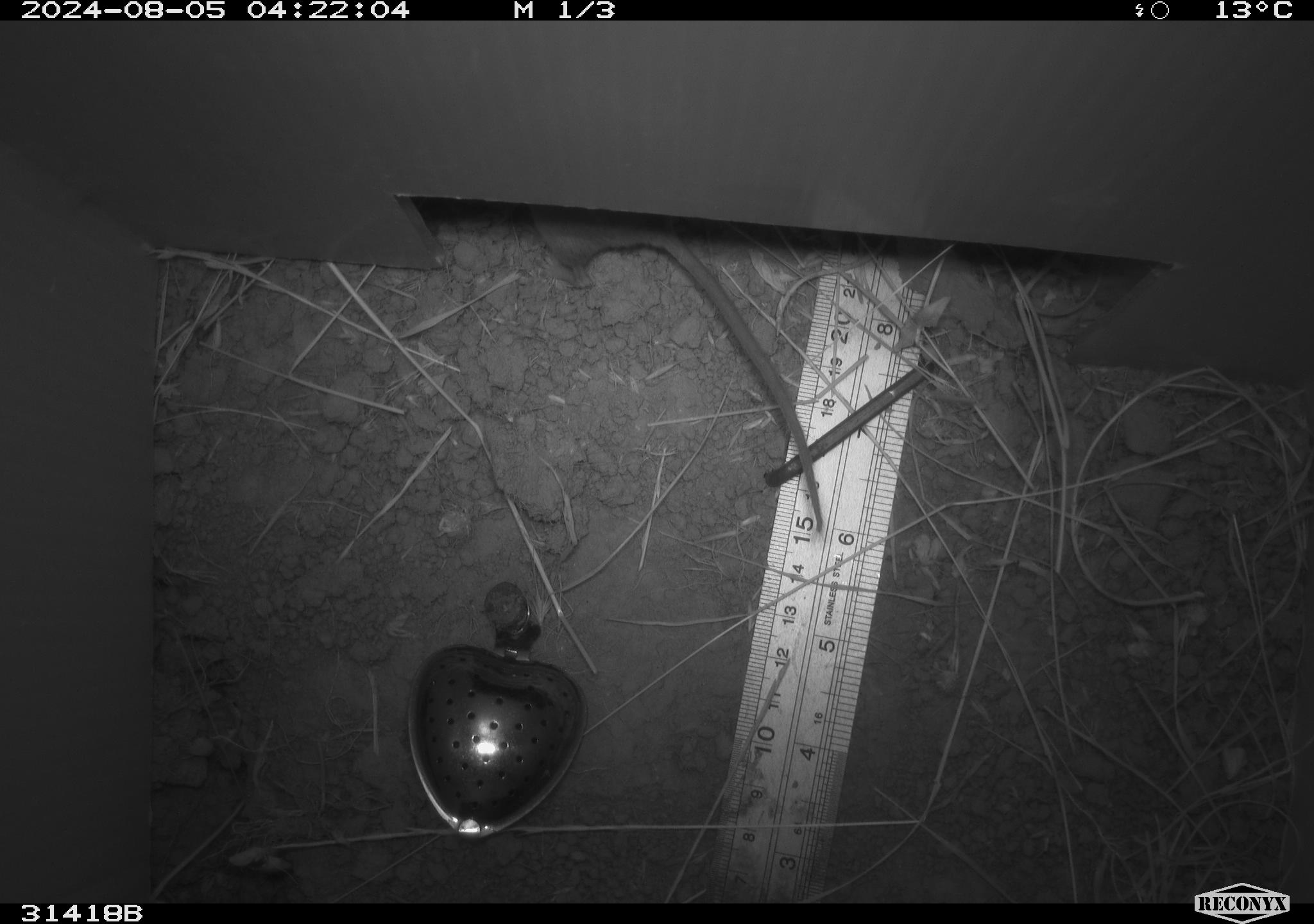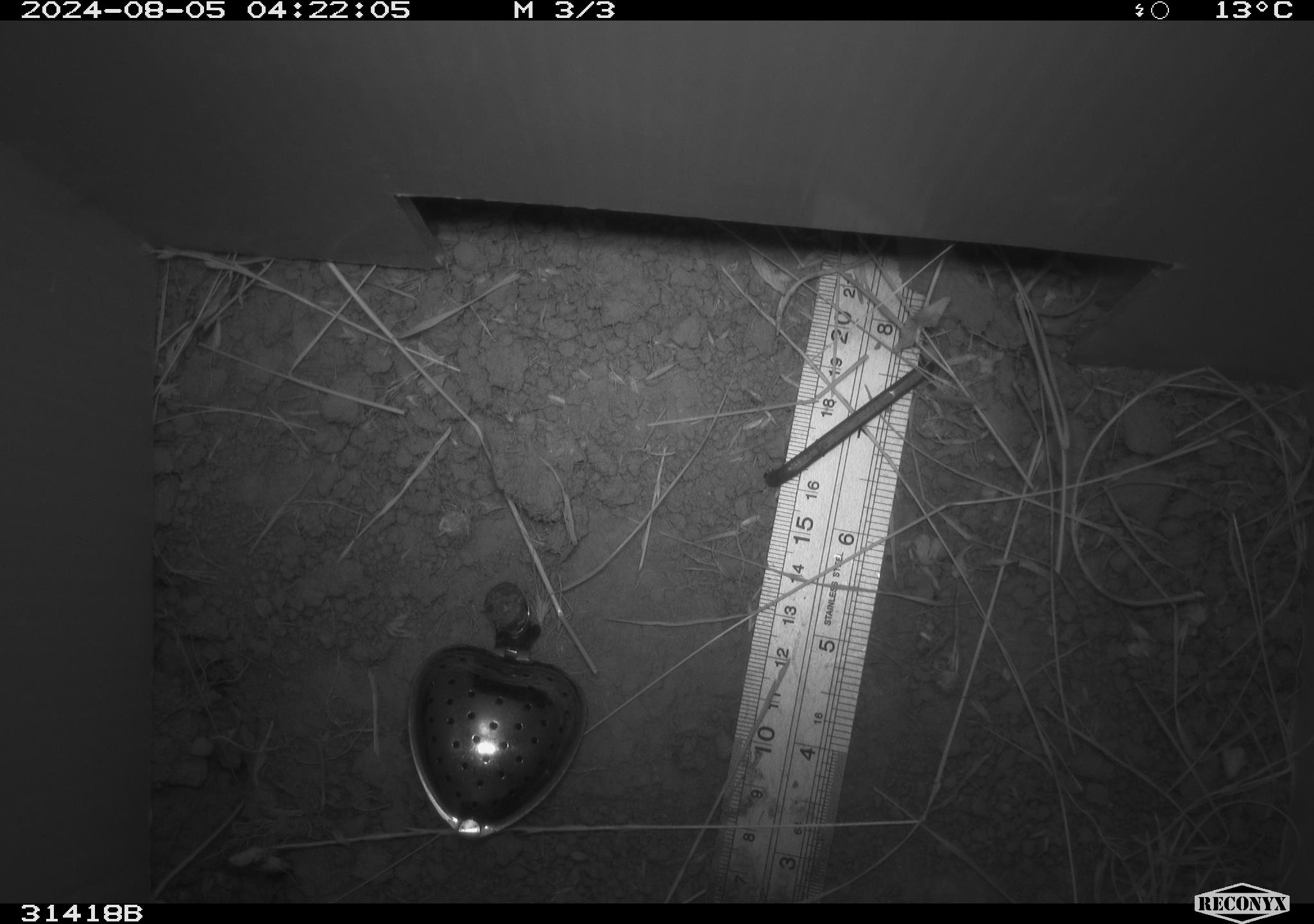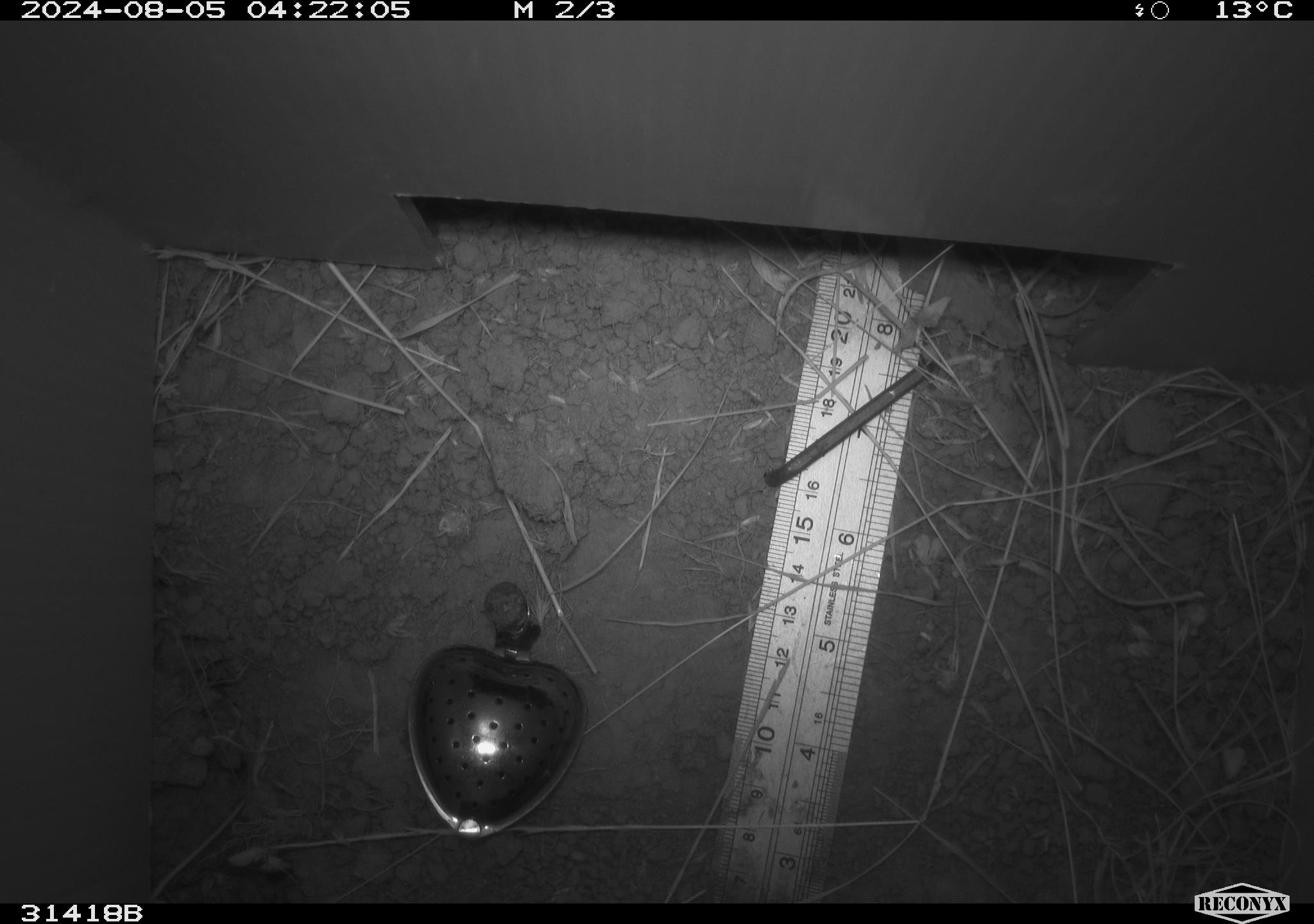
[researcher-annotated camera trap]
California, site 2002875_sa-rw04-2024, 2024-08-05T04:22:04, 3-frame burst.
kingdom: Animalia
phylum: Chordata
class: Mammalia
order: Rodentia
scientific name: Rodentia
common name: rodent